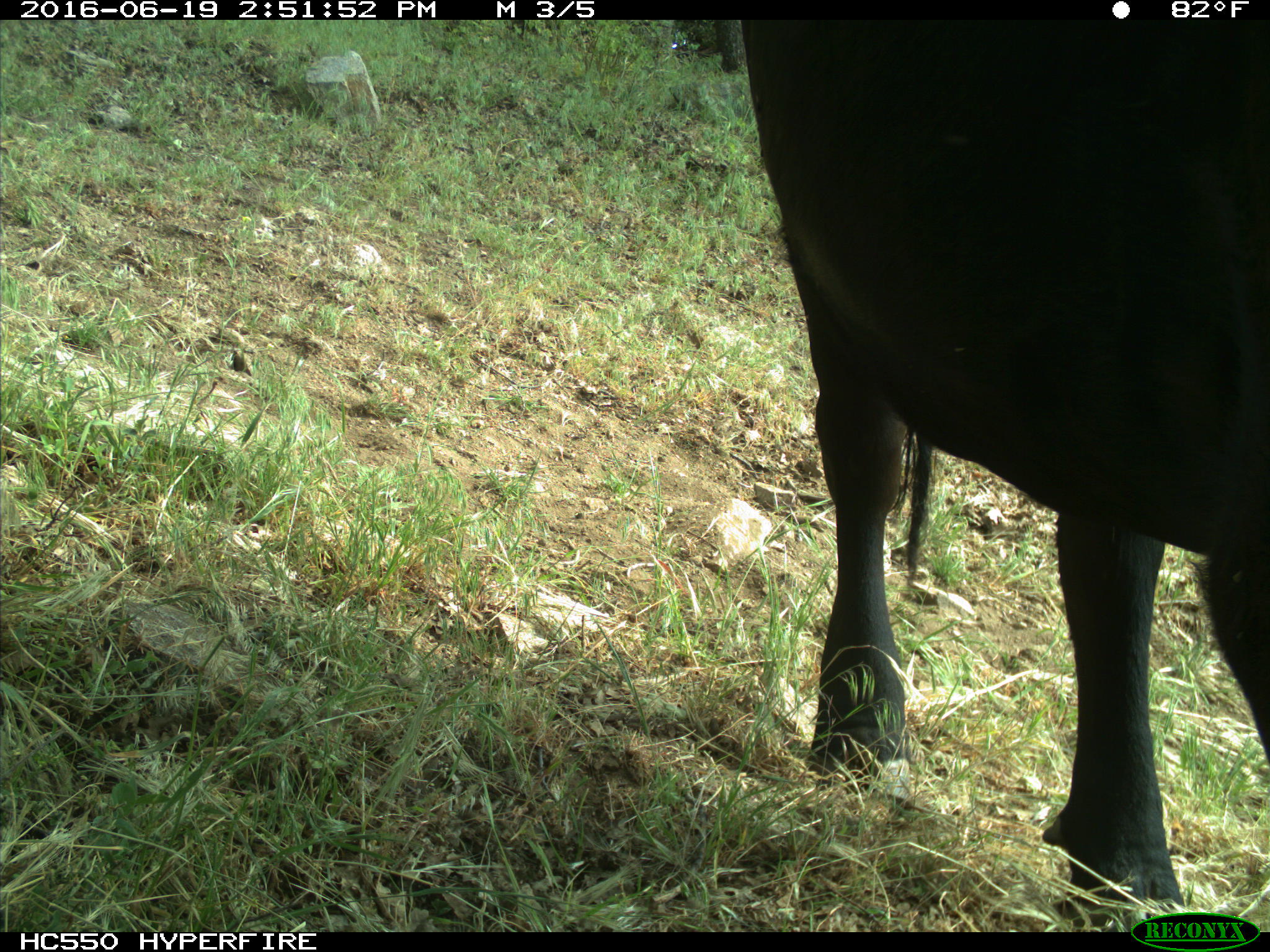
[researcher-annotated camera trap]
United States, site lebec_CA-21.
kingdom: Animalia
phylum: Chordata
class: Mammalia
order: Artiodactyla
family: Bovidae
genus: Bos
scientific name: Bos taurus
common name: domestic cow